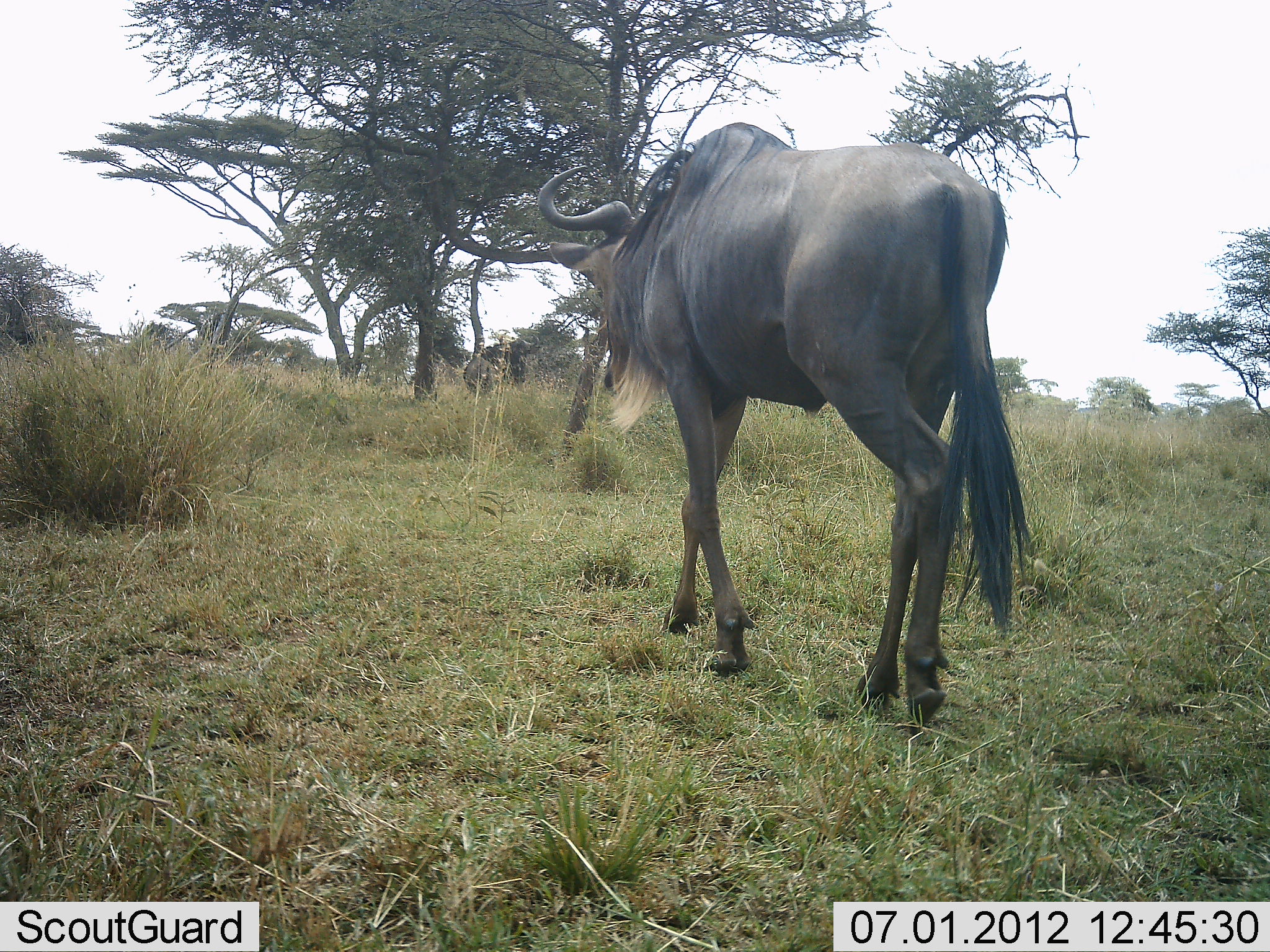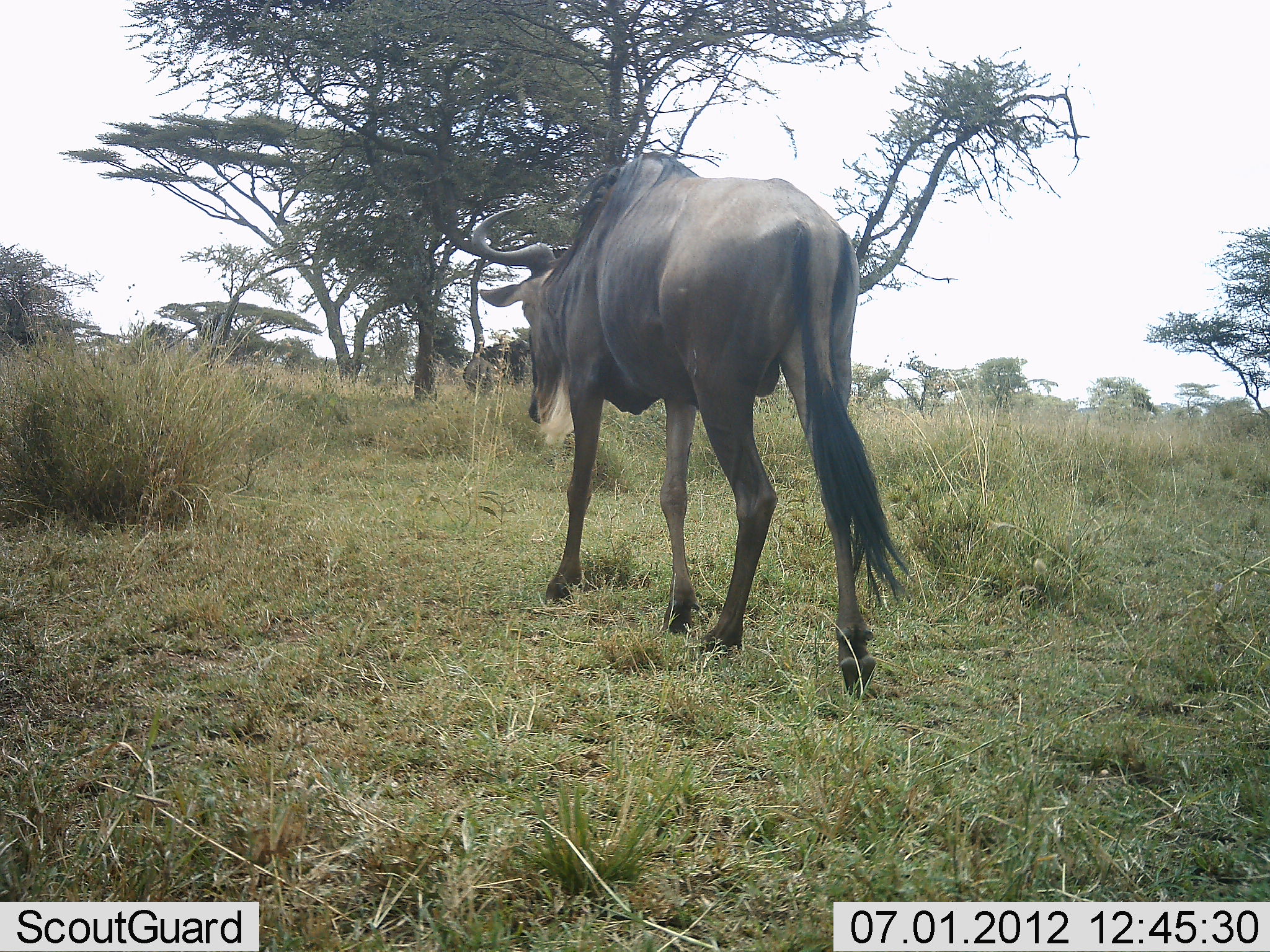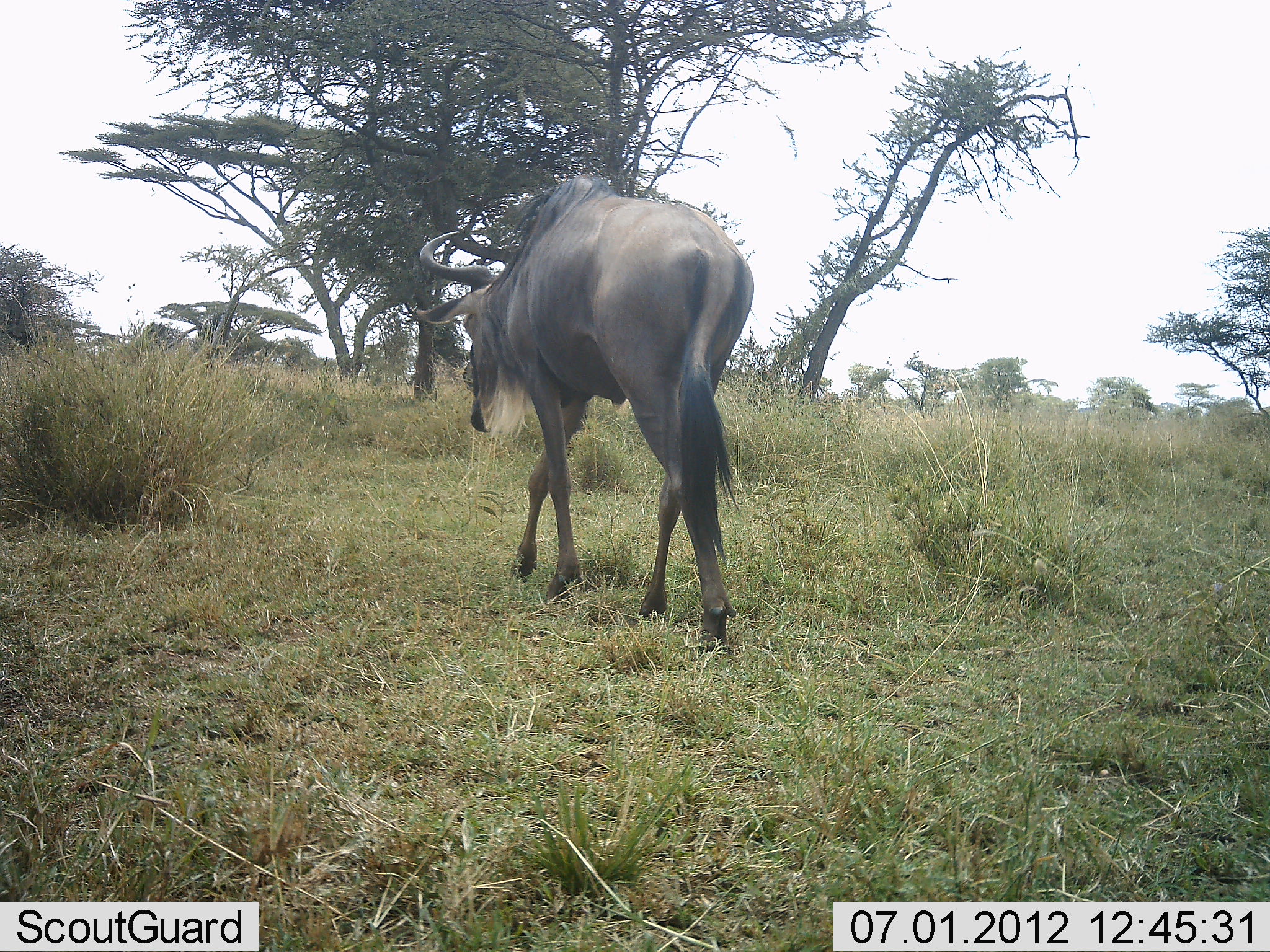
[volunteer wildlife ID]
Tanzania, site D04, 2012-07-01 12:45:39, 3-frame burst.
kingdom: Animalia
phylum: Chordata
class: Mammalia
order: Artiodactyla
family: Bovidae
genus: Connochaetes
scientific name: Connochaetes taurinus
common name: blue wildebeest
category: wildebeest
Wildebeest (blue wildebeest) (Connochaetes taurinus), count 1. Behavior (volunteer vote fractions): standing 20%, resting 0%, moving 90%, interacting 0%. Young present (vote fraction): 0%. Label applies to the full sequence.